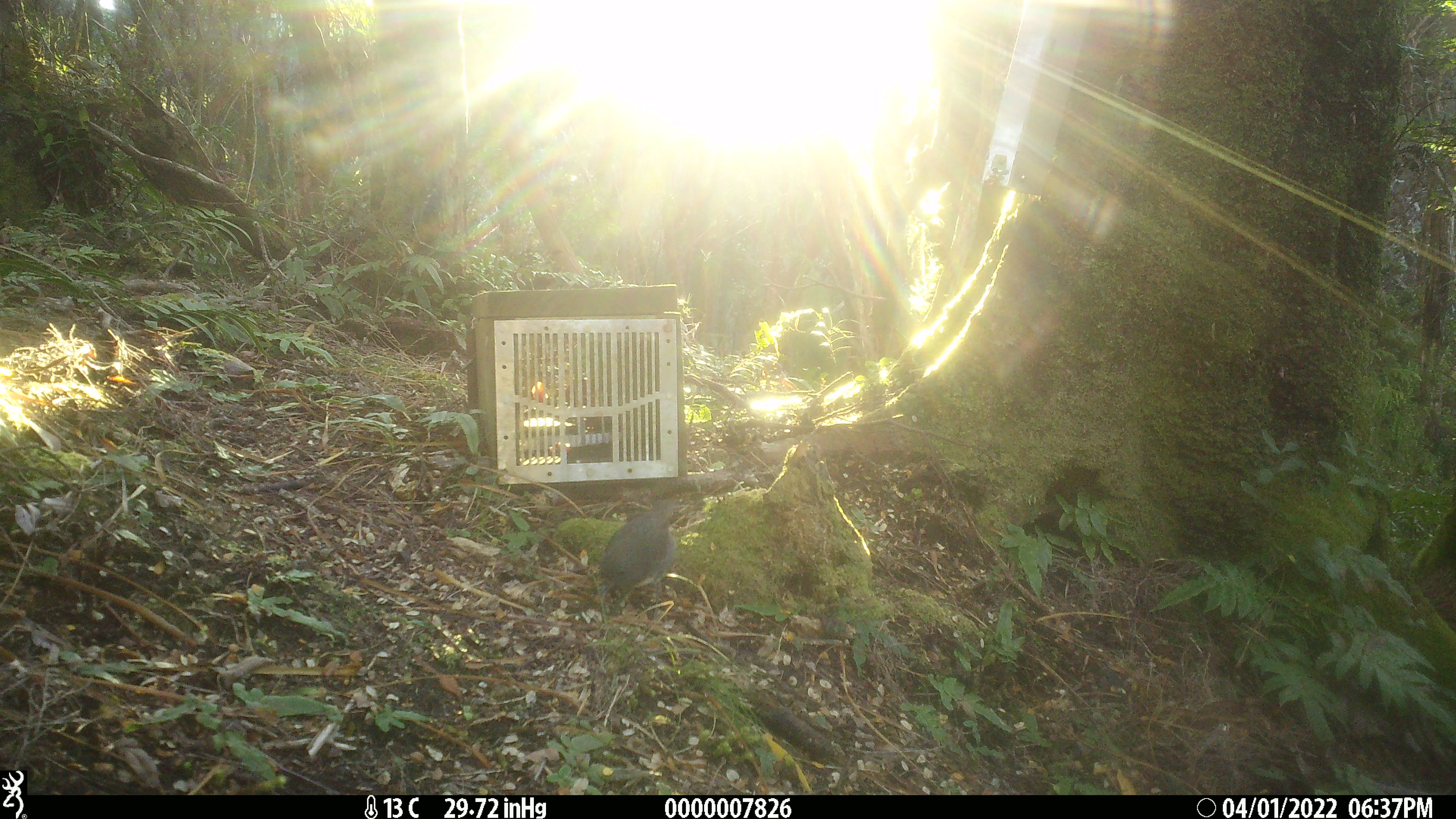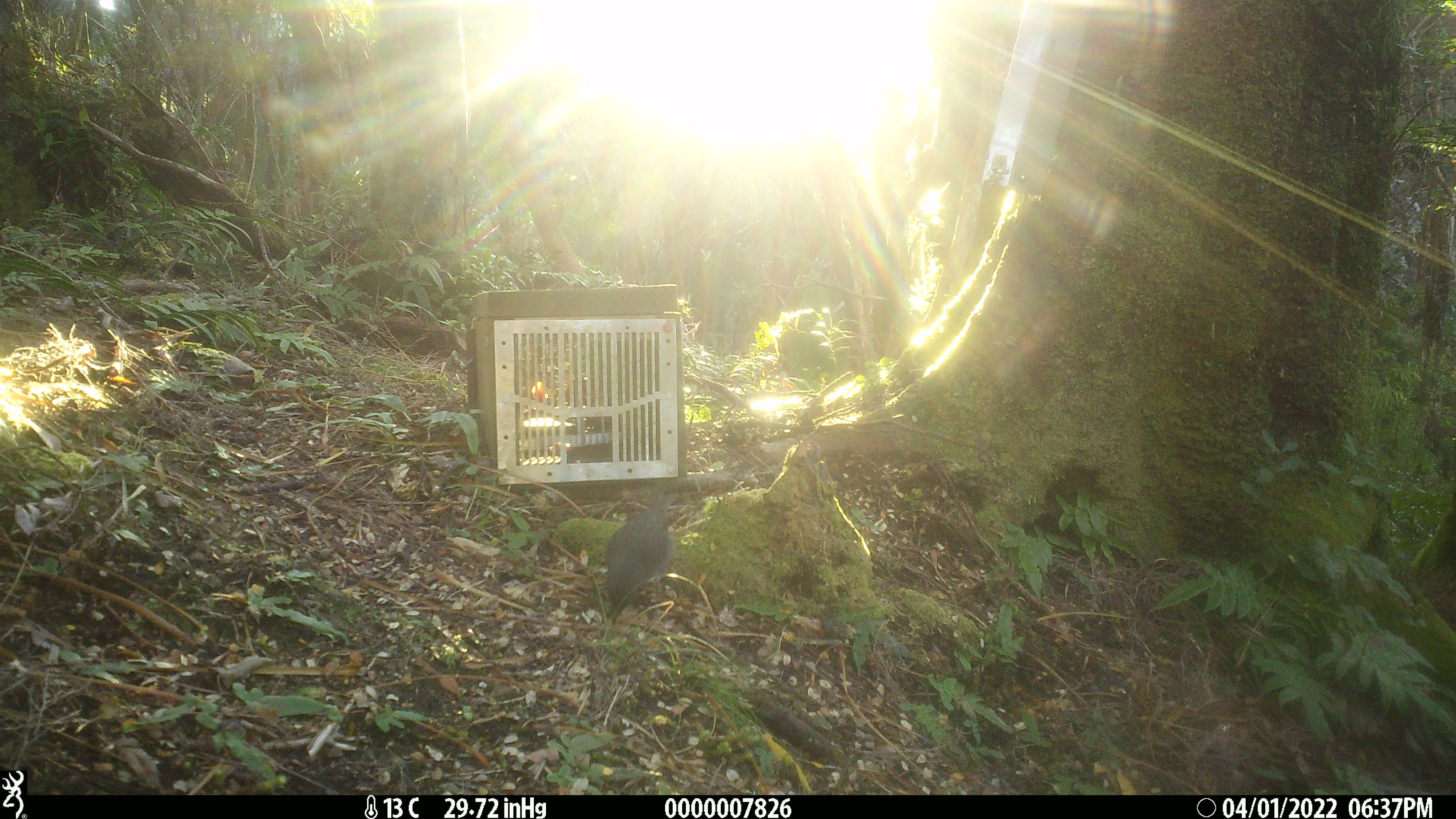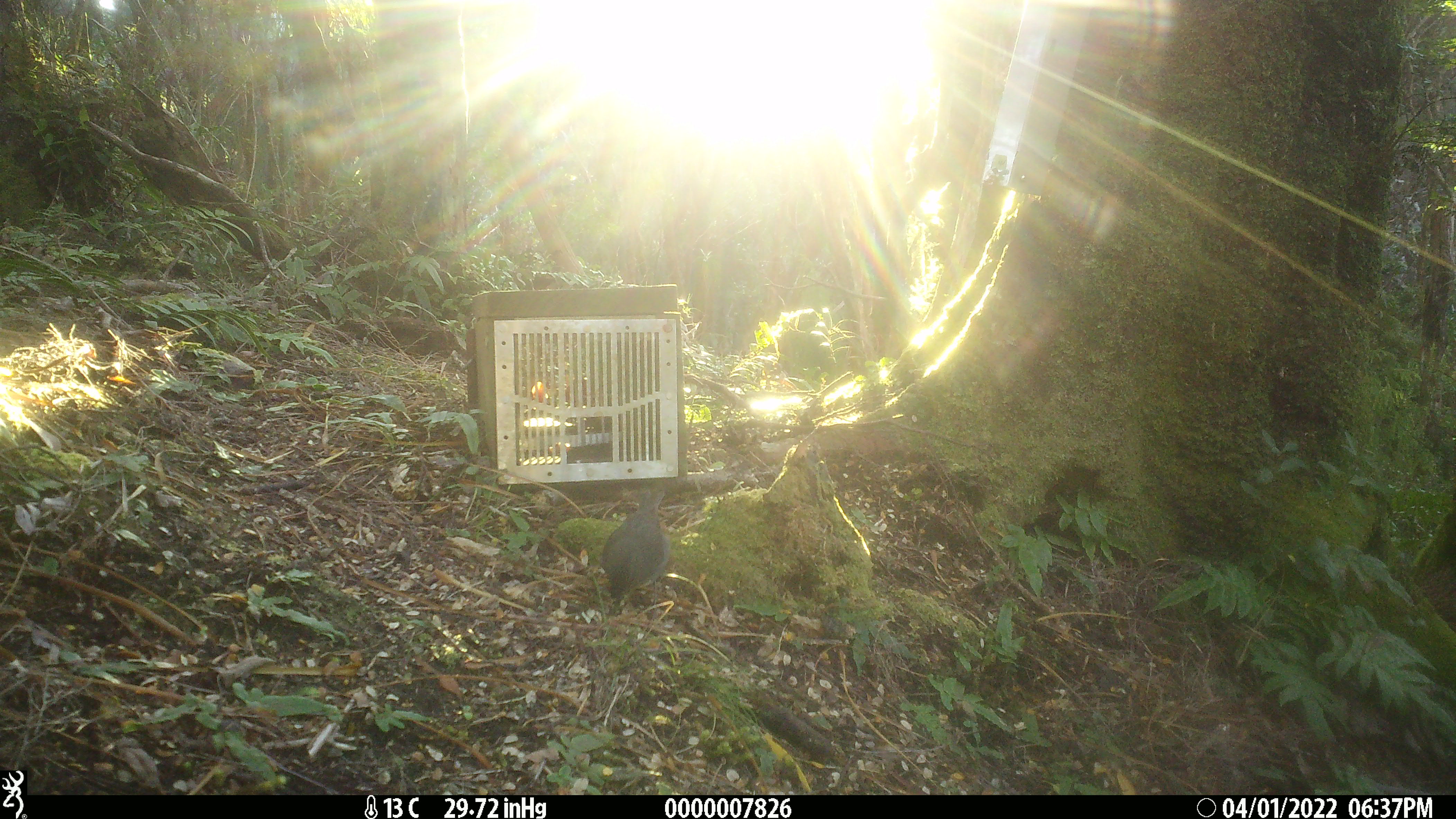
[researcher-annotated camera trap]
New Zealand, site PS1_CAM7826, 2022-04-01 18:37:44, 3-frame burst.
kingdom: Animalia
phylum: Chordata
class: Aves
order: Passeriformes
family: Petroicidae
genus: Petroica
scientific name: Petroica australis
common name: new zealand robin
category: robin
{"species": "robin (new zealand robin) (Petroica australis)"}